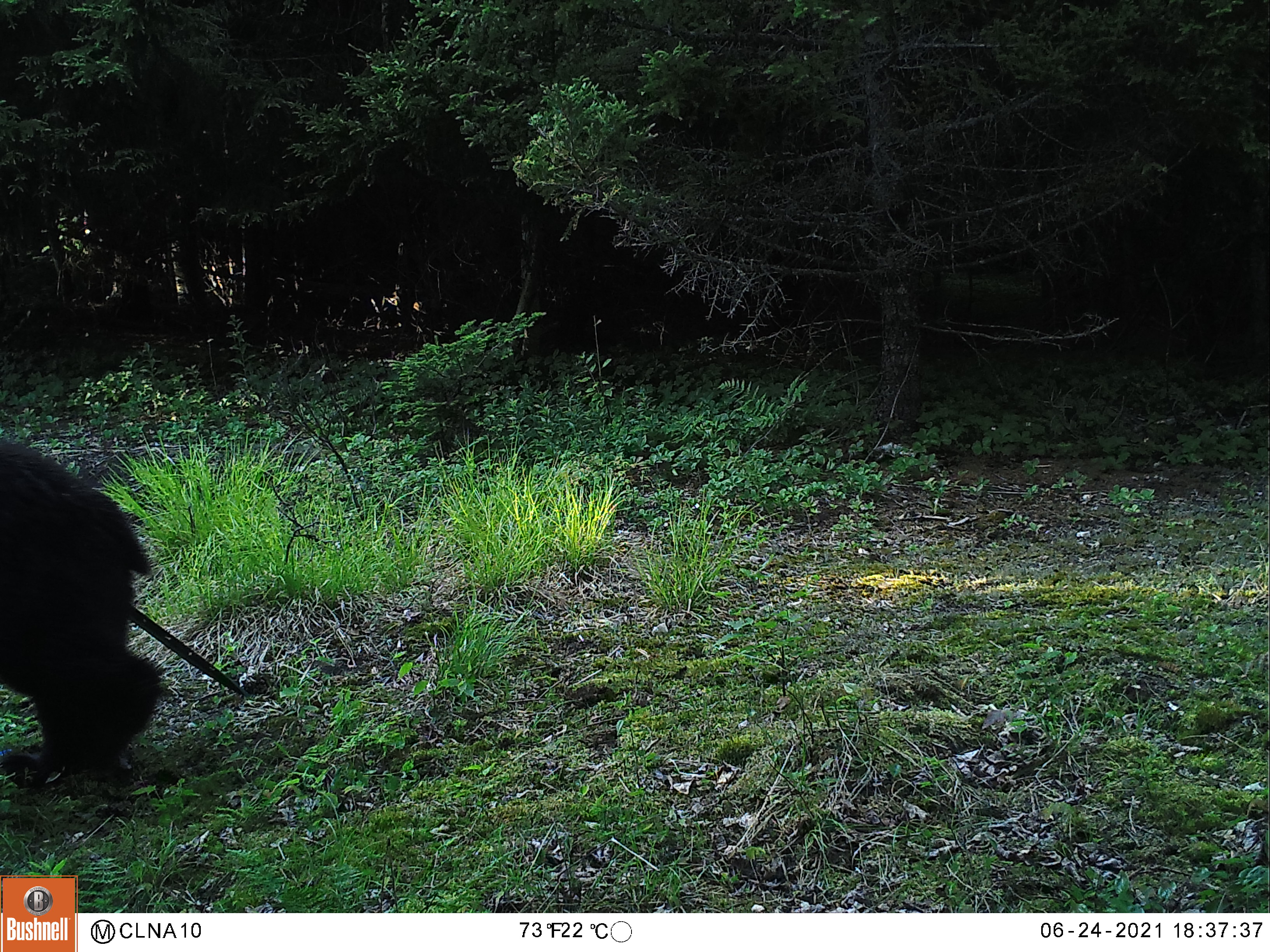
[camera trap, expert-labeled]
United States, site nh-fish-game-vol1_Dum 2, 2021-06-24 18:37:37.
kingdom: Animalia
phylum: Chordata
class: Mammalia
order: Carnivora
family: Ursidae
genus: Ursus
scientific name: Ursus americanus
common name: black bear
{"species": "black bear (Ursus americanus)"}